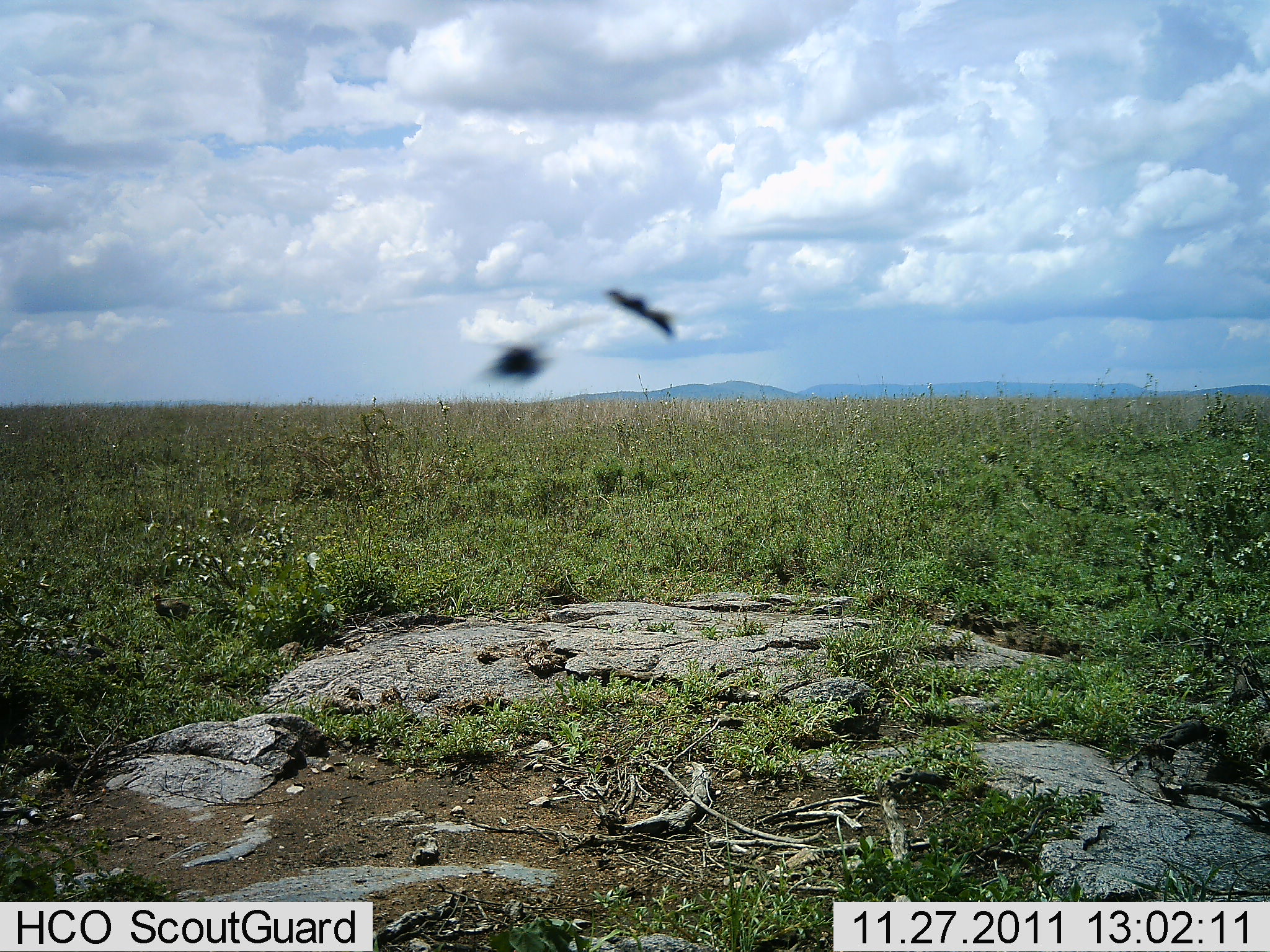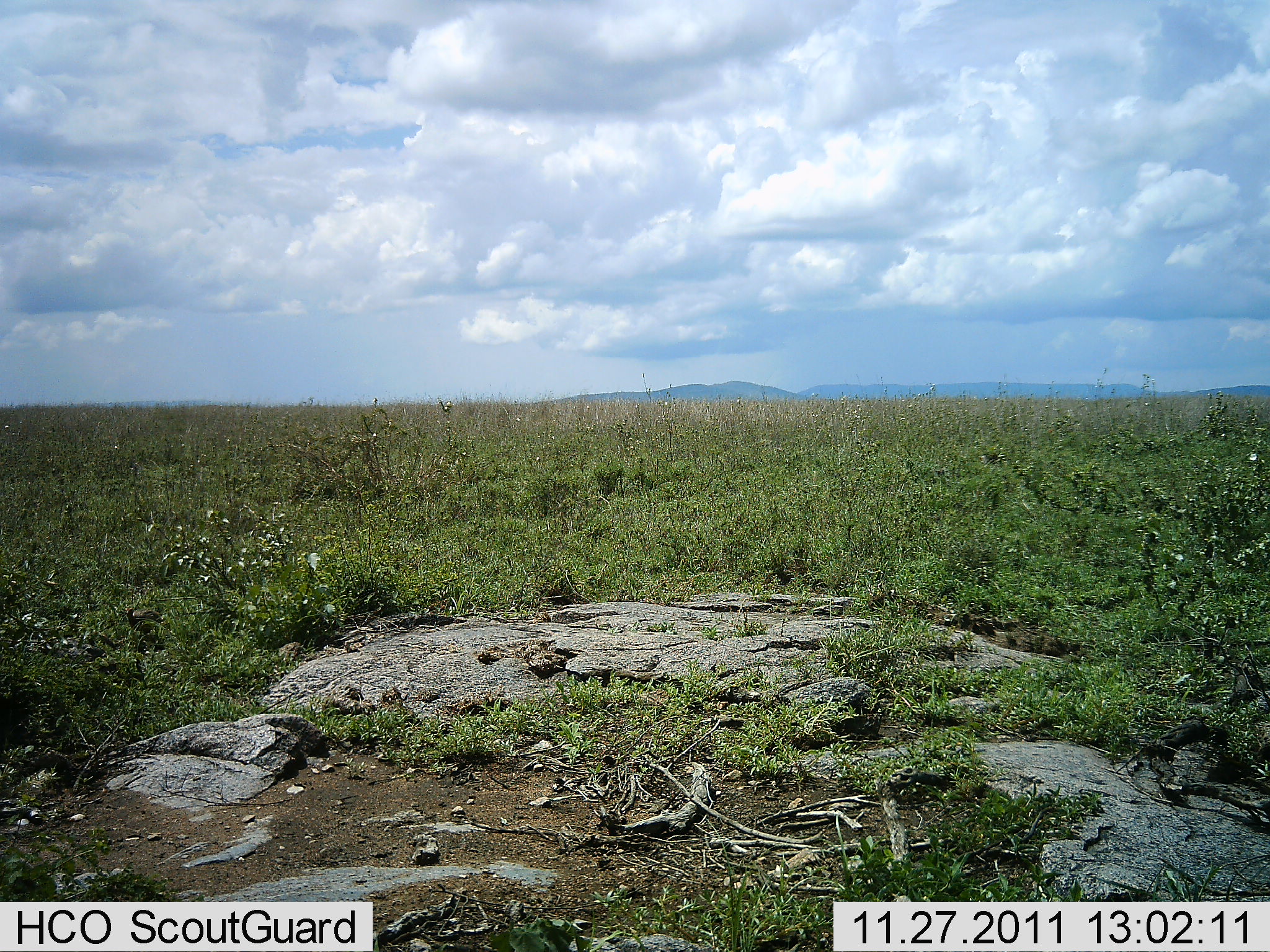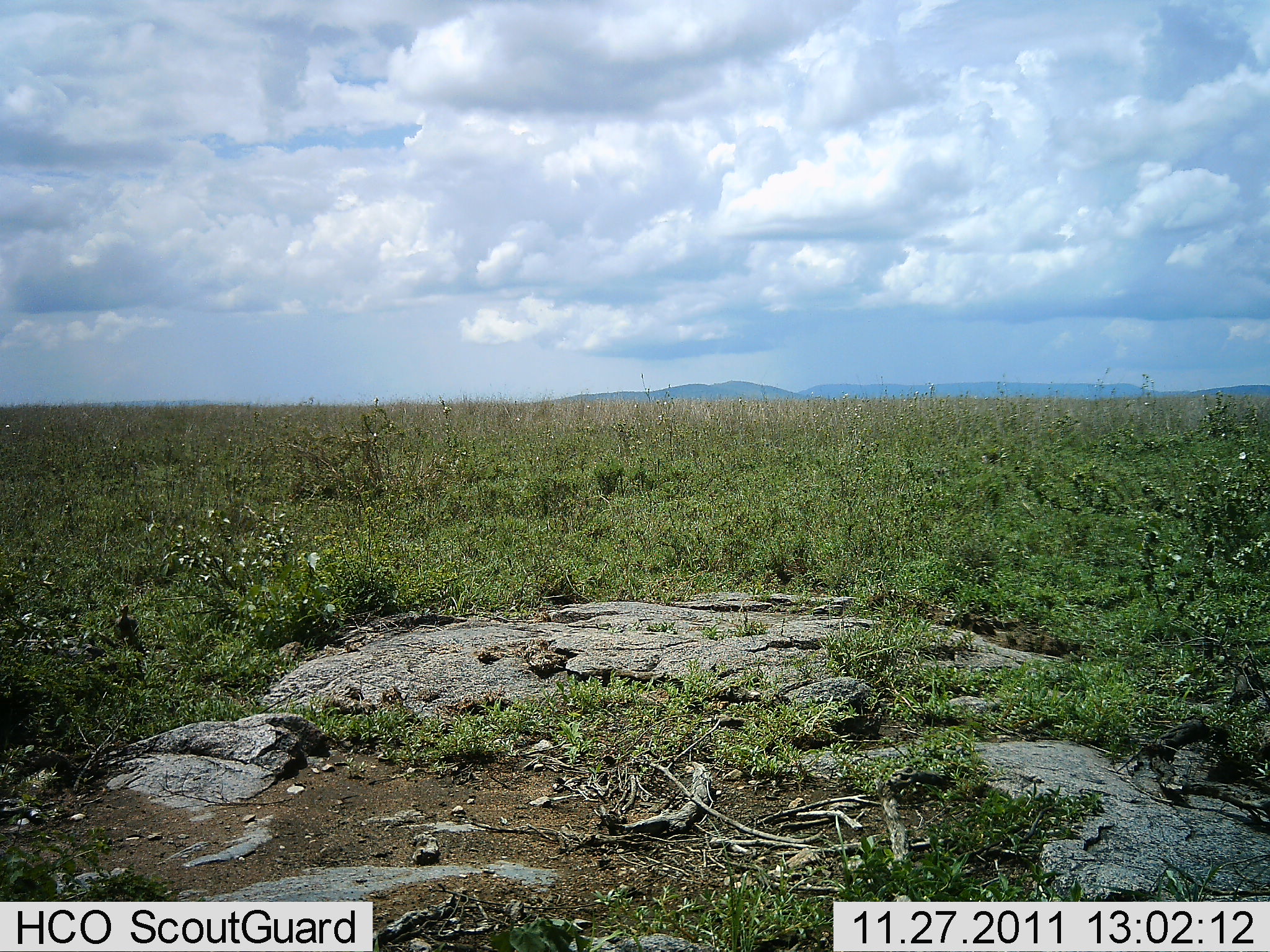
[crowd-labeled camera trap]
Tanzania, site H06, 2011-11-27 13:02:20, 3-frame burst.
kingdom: Animalia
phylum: Chordata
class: Aves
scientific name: Aves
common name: bird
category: otherbird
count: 1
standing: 15%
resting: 0%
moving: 100%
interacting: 0%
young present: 0%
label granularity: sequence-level